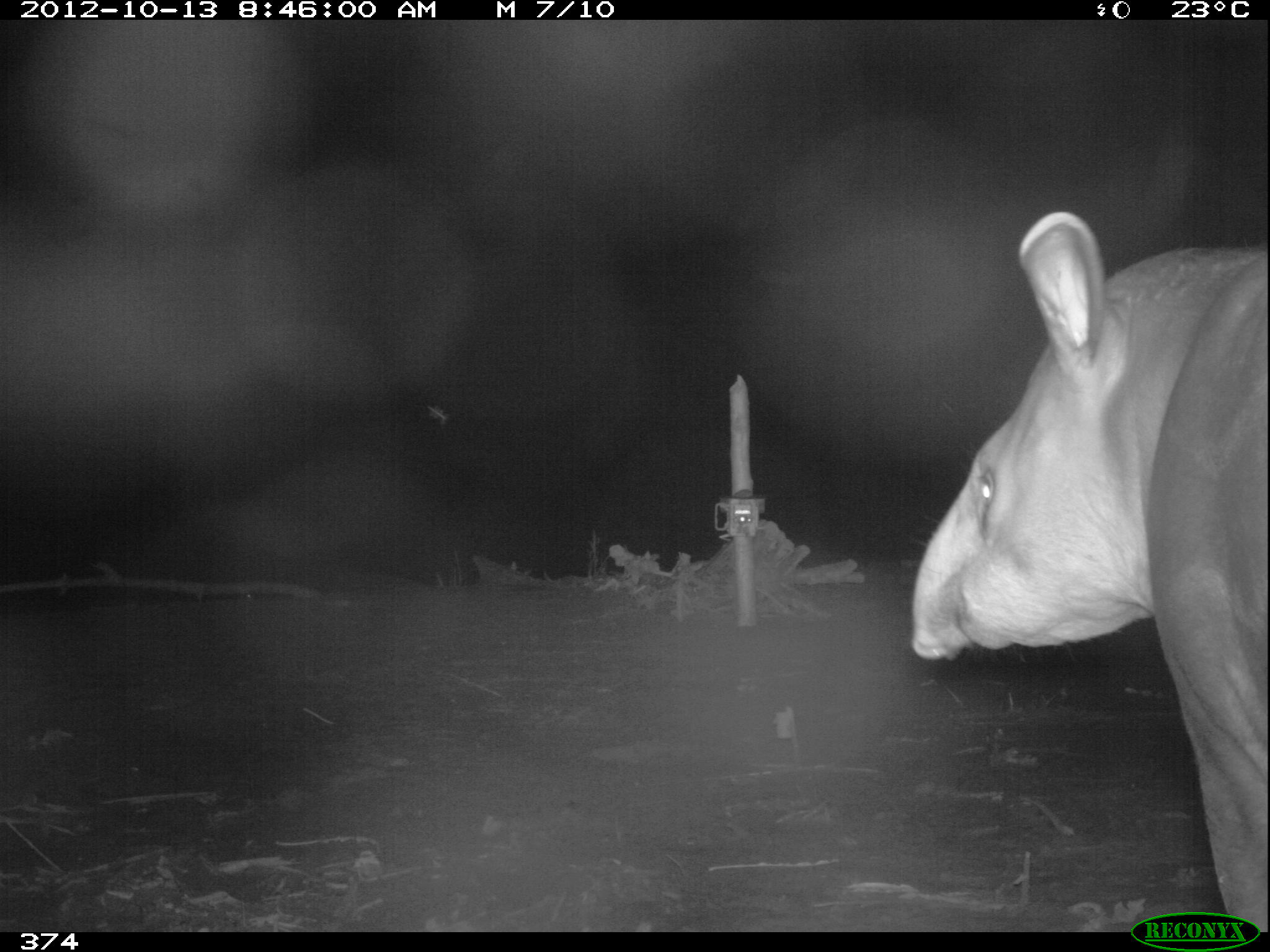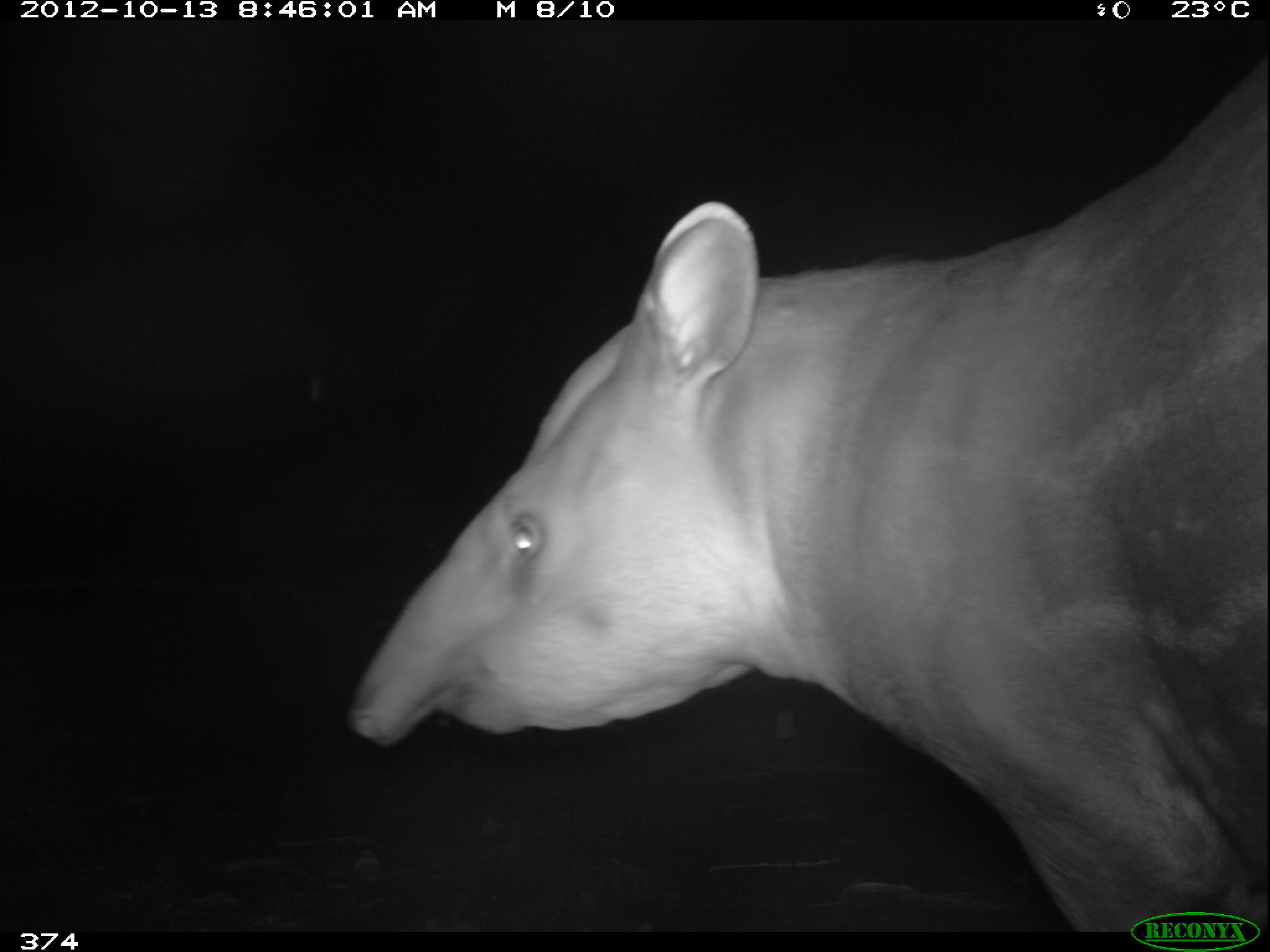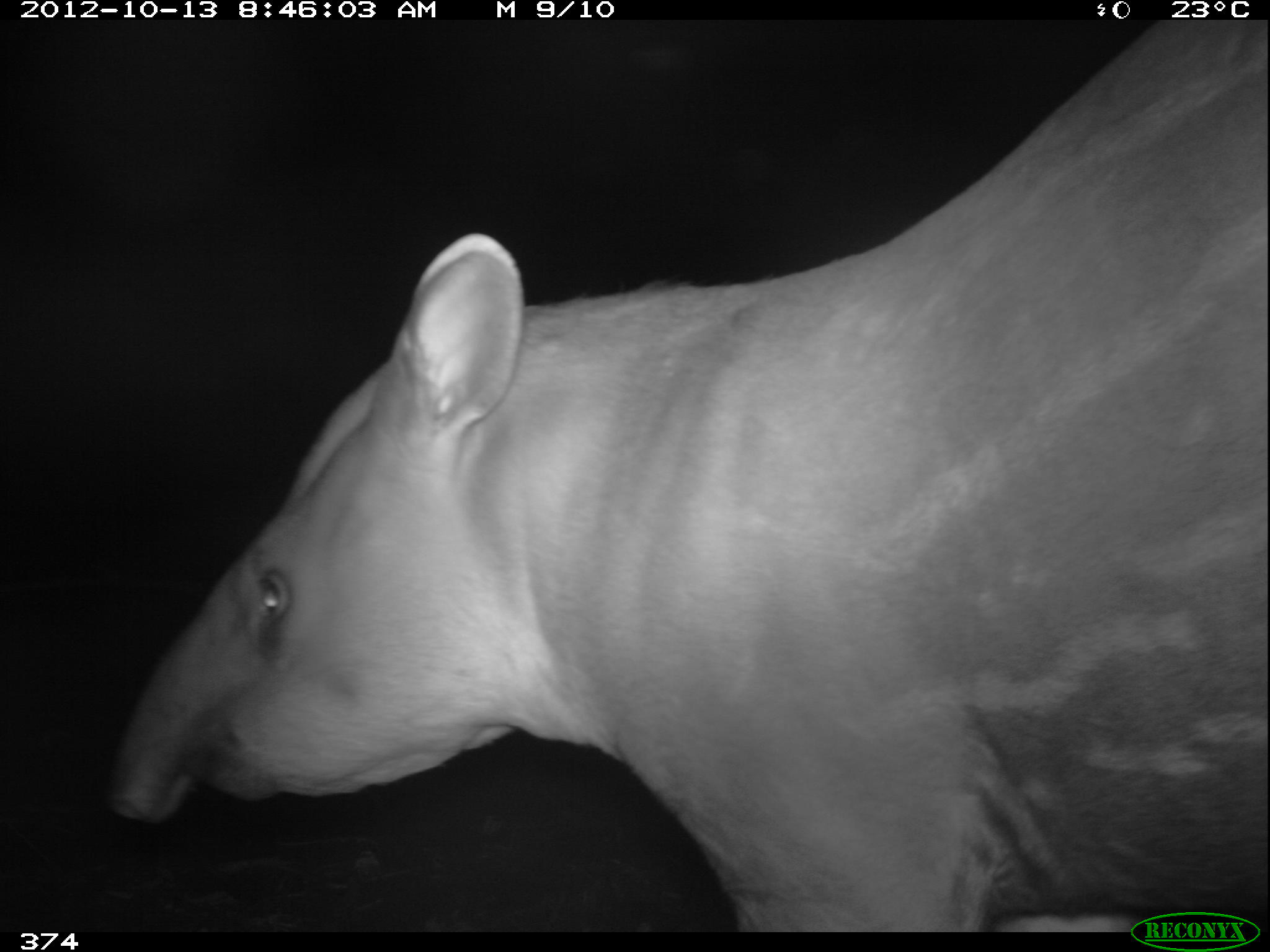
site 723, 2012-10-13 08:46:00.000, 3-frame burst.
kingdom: Animalia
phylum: Chordata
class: Mammalia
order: Perissodactyla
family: Tapiridae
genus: Tapirus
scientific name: Tapirus terrestris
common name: south american tapir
Tapirus terrestris (south american tapir).